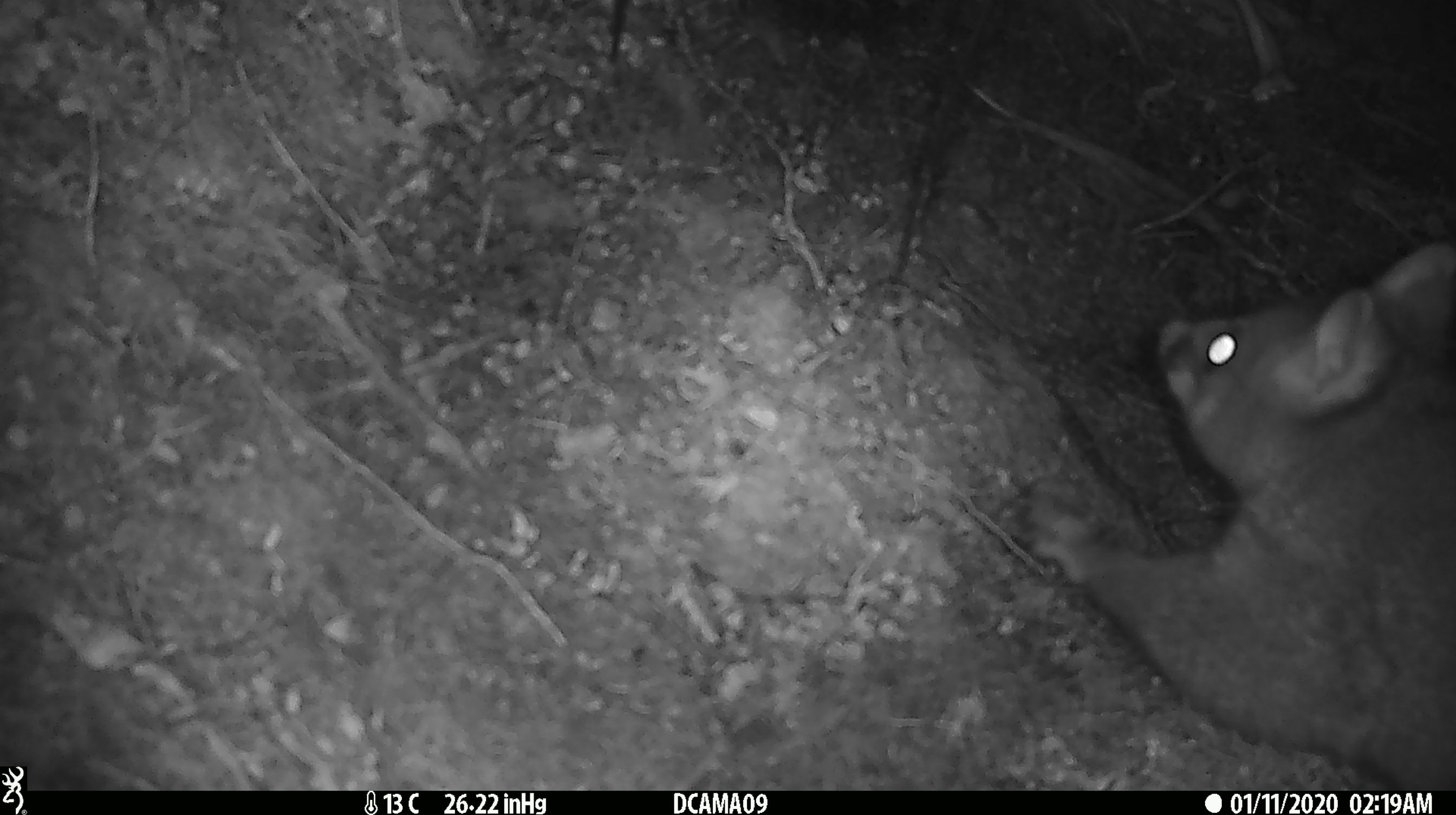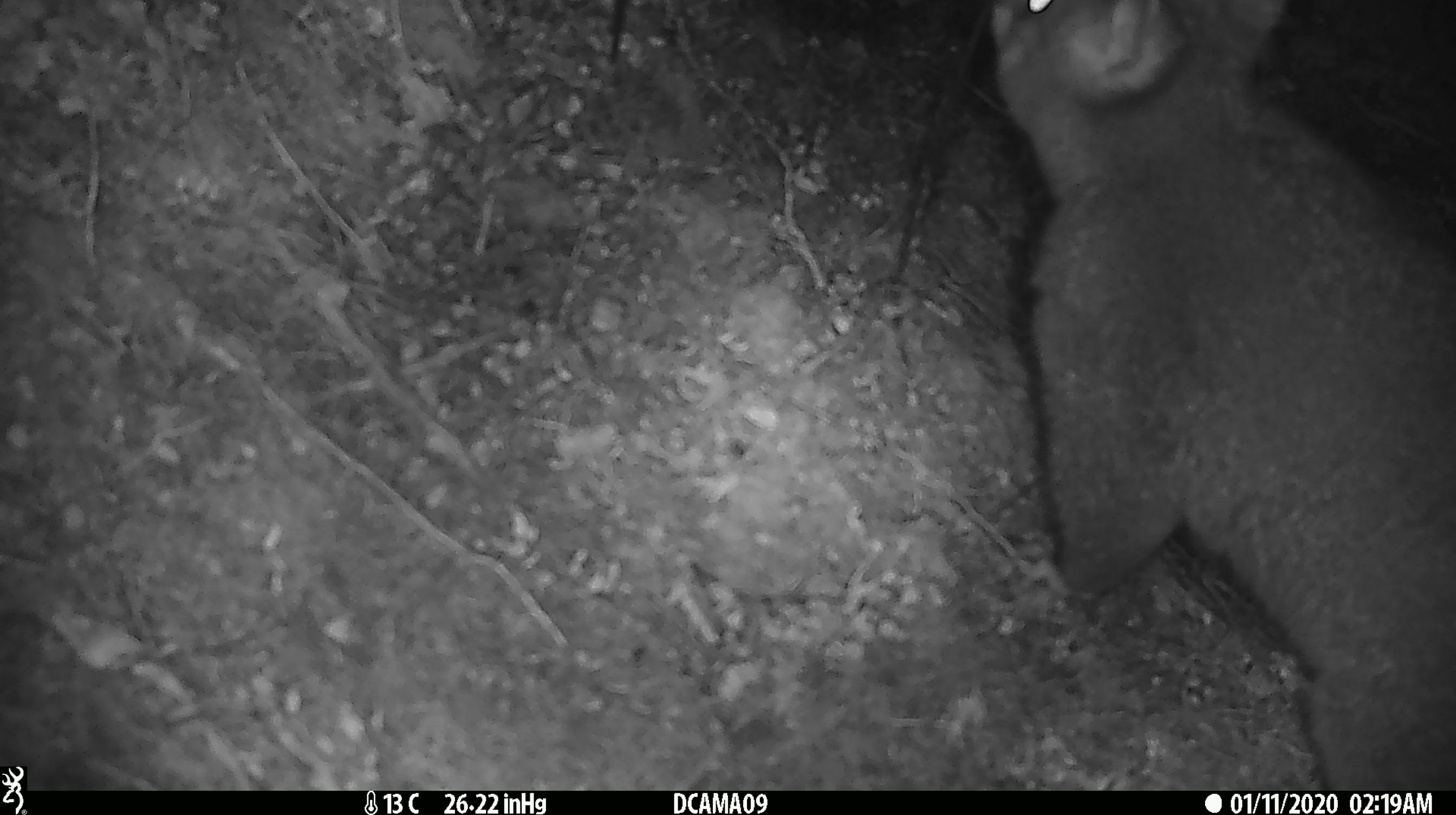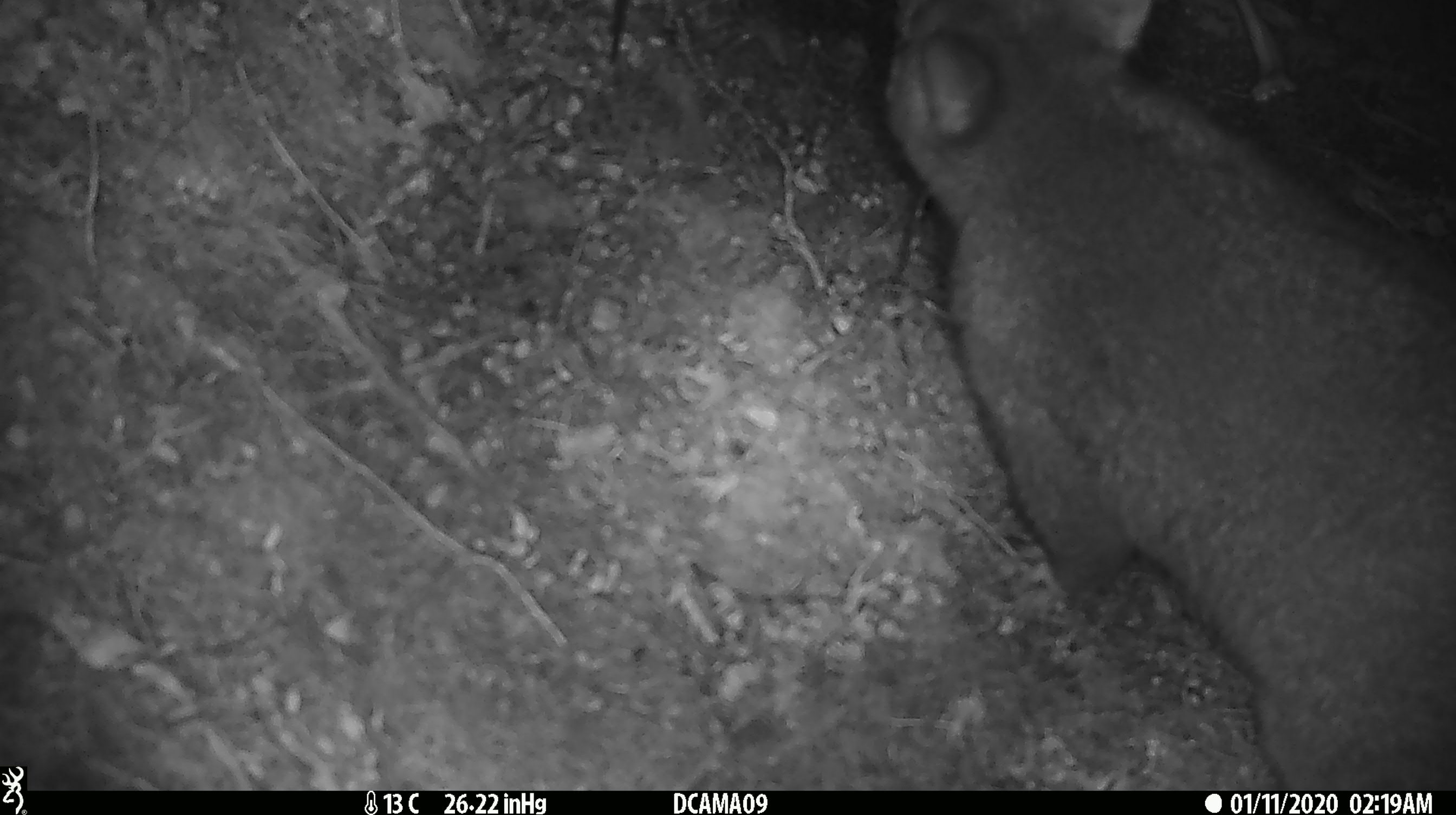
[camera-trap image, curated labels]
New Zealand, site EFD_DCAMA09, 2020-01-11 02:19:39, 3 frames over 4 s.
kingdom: Animalia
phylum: Chordata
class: Mammalia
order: Diprotodontia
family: Phalangeridae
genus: Trichosurus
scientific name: Trichosurus vulpecula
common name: common brushtail possum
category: possum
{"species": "possum (common brushtail possum) (Trichosurus vulpecula)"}